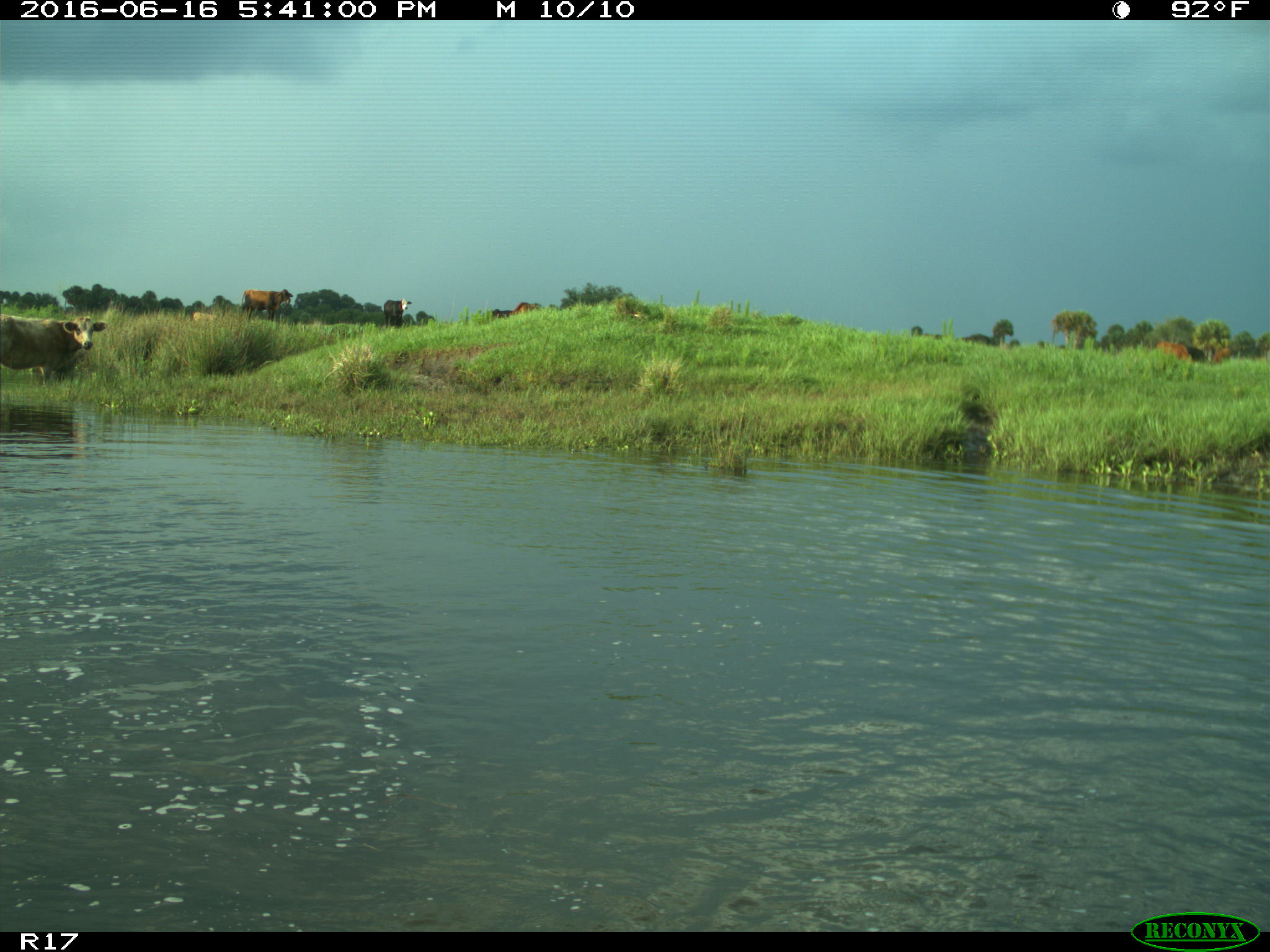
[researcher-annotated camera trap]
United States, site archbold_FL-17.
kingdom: Animalia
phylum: Chordata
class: Mammalia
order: Artiodactyla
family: Bovidae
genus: Bos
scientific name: Bos taurus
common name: domestic cow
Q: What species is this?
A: Bos taurus (domestic cow).